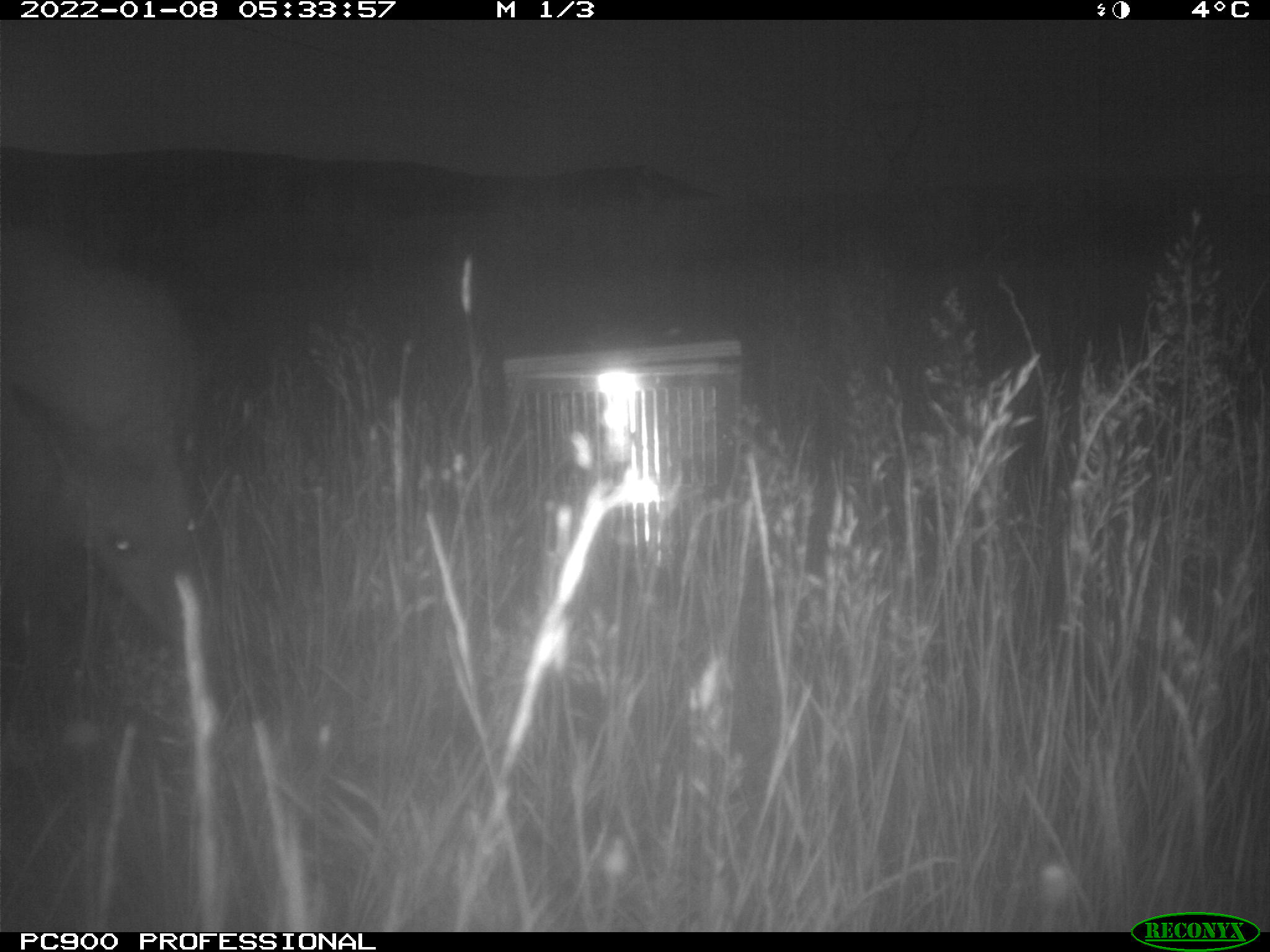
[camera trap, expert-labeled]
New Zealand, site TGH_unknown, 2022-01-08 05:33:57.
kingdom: Animalia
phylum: Chordata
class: Mammalia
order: Diprotodontia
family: Macropodidae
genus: Notamacropus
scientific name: Notamacropus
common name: wallaby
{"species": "wallaby (Notamacropus)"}